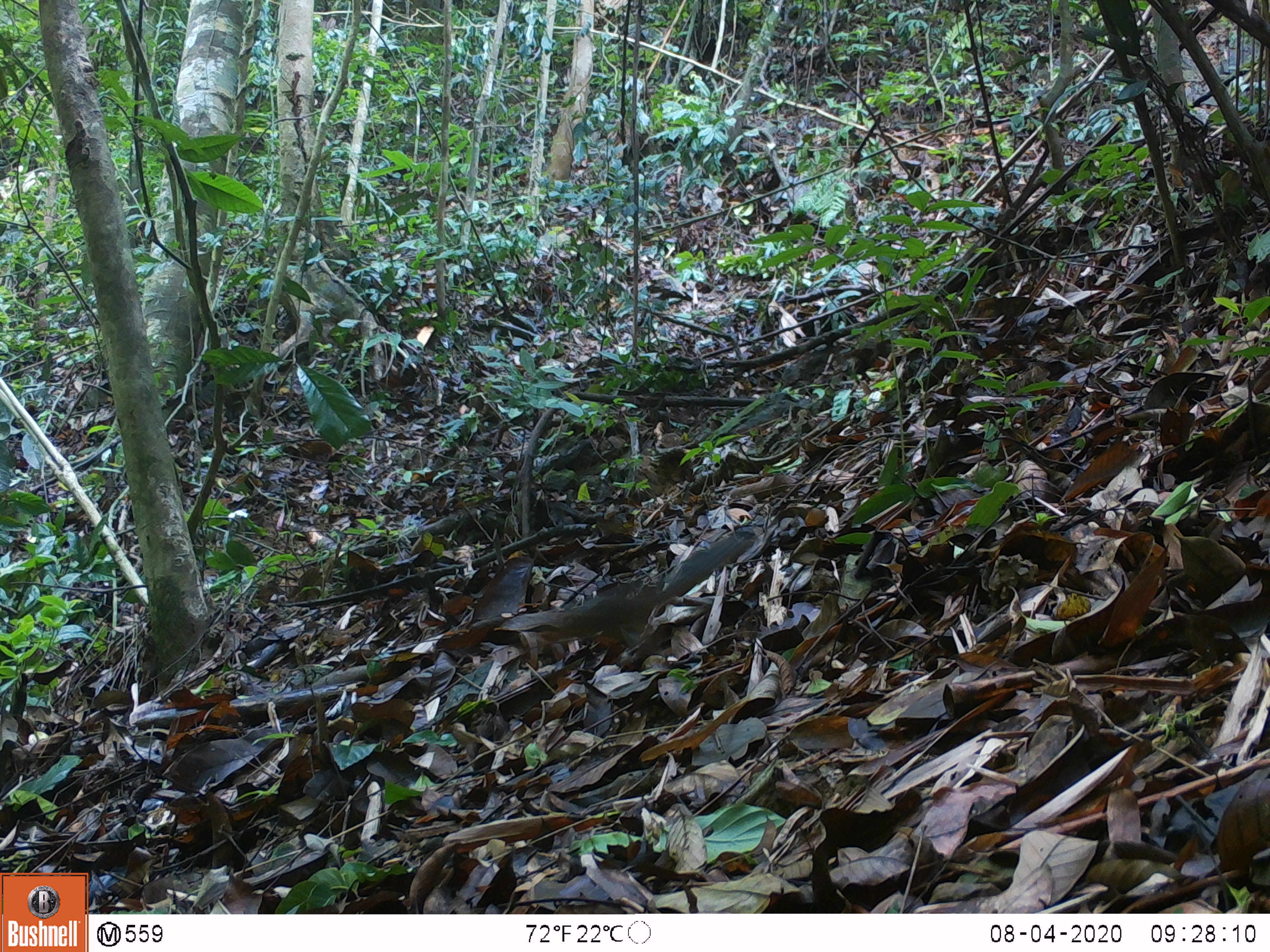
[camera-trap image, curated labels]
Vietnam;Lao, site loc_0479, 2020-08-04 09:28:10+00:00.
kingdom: Animalia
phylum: Chordata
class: Mammalia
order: Rodentia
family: Sciuridae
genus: Dremomys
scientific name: Dremomys rufigenis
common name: red-cheeked squirrel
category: red cheeked squirrel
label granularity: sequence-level